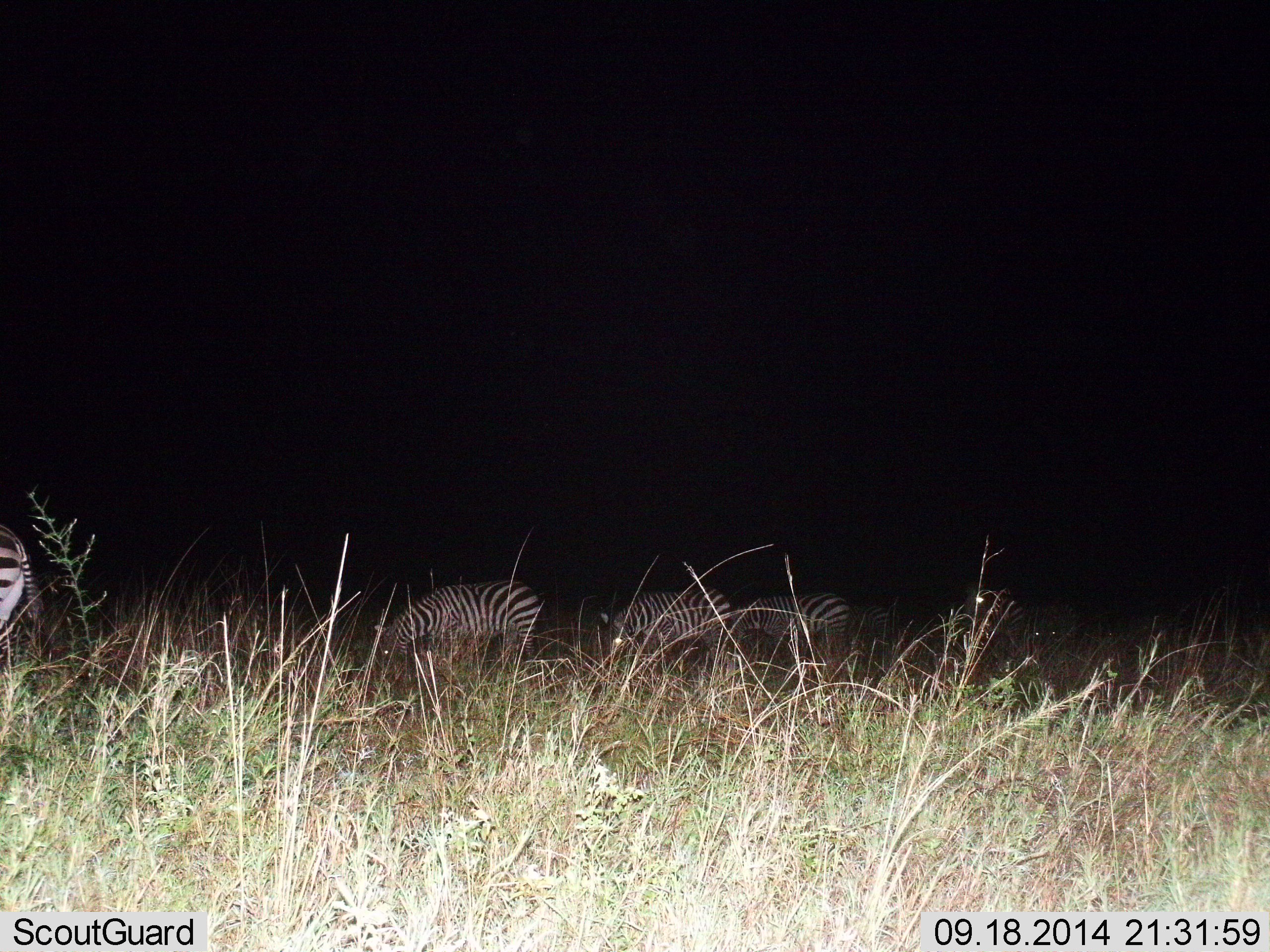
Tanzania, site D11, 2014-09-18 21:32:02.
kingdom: Animalia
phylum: Chordata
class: Mammalia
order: Perissodactyla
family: Equidae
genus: Equus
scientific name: Equus quagga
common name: plains zebra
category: zebra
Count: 5.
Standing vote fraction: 20%.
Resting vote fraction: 0%.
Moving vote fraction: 20%.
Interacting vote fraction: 0%.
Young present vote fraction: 0%.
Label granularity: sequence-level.